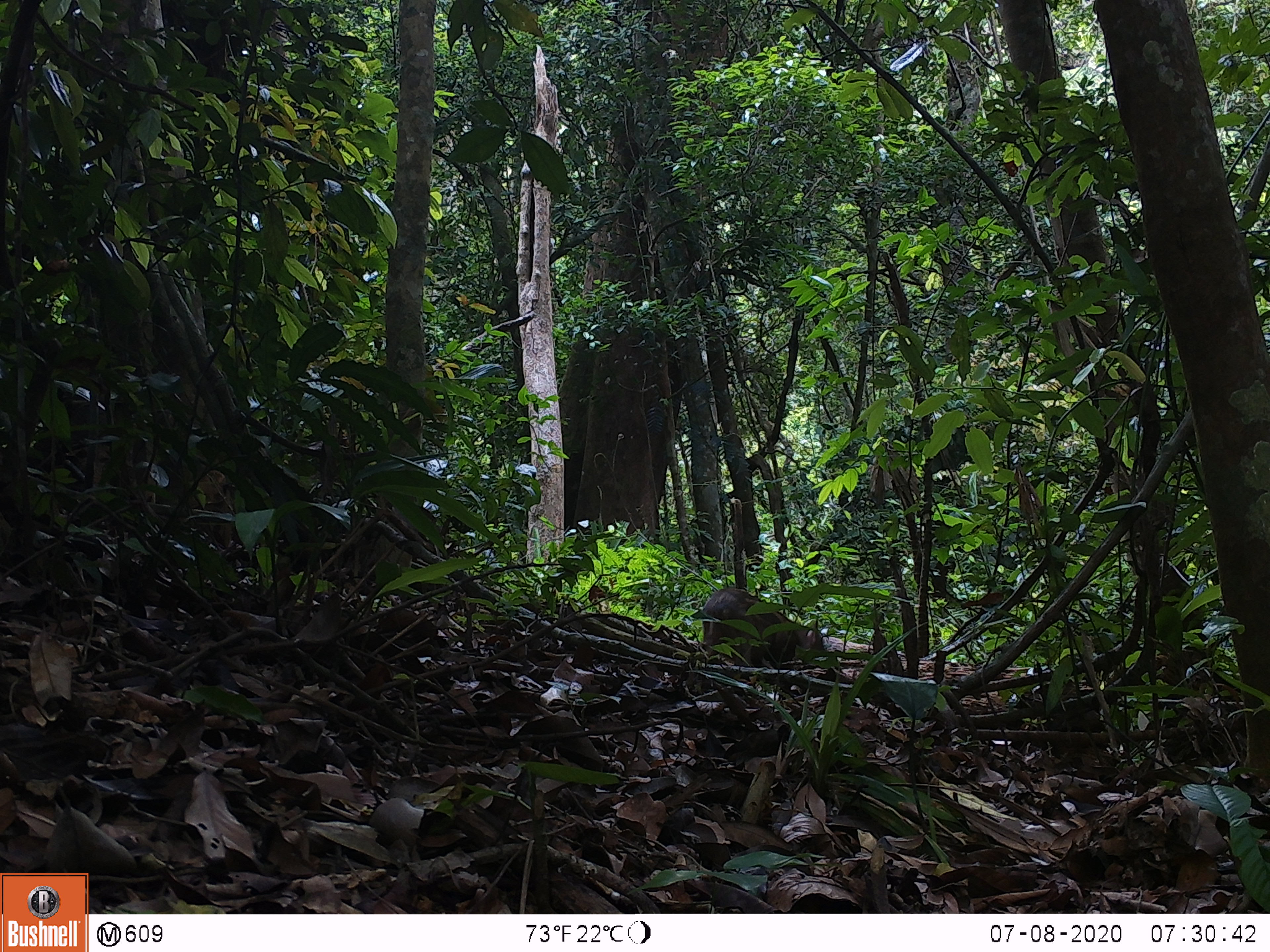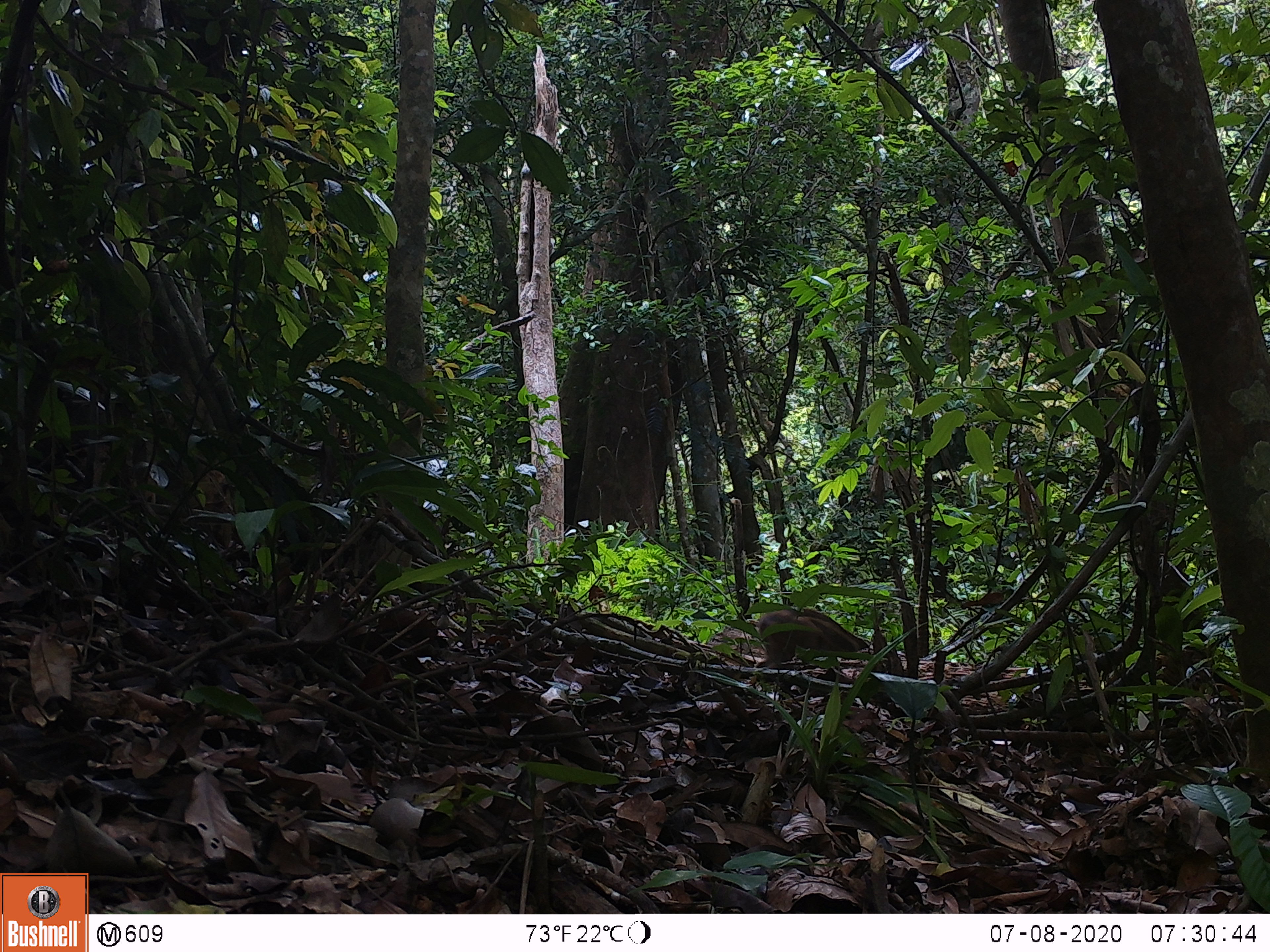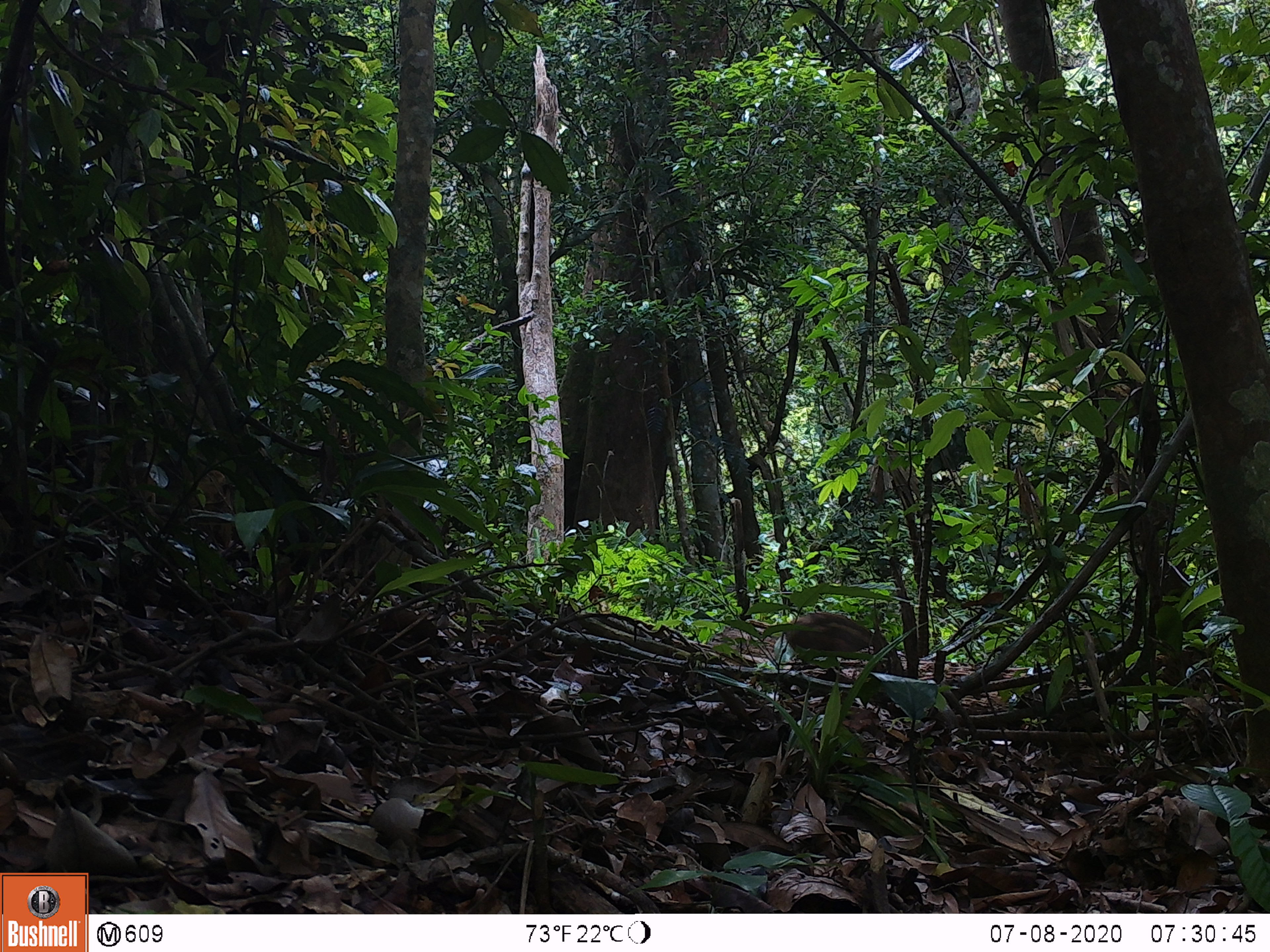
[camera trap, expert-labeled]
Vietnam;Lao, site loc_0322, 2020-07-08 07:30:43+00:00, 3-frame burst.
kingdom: Animalia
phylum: Chordata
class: Mammalia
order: Artiodactyla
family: Suidae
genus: Sus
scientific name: Sus scrofa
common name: eurasian wild pig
Eurasian wild pig (Sus scrofa). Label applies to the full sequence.